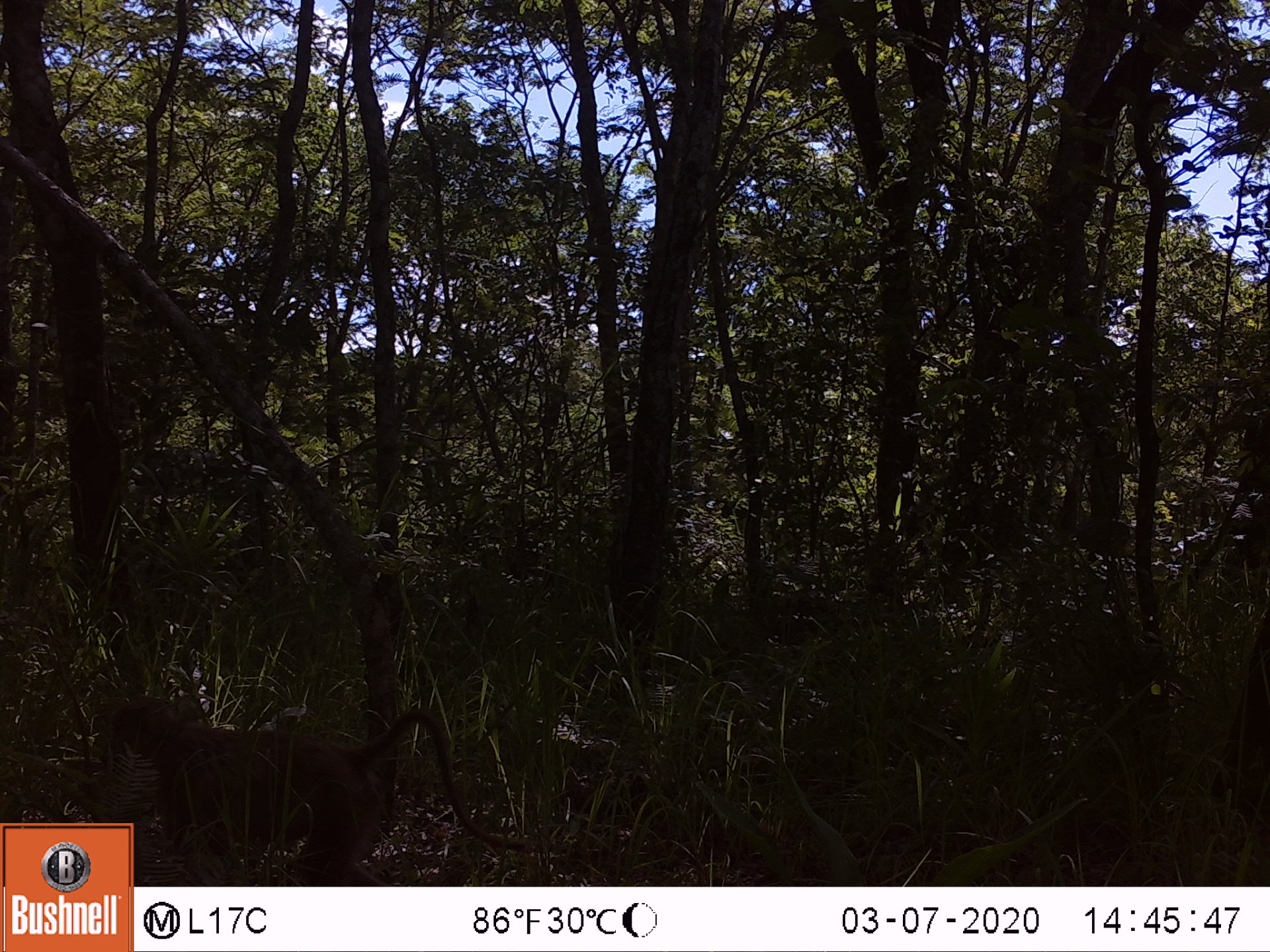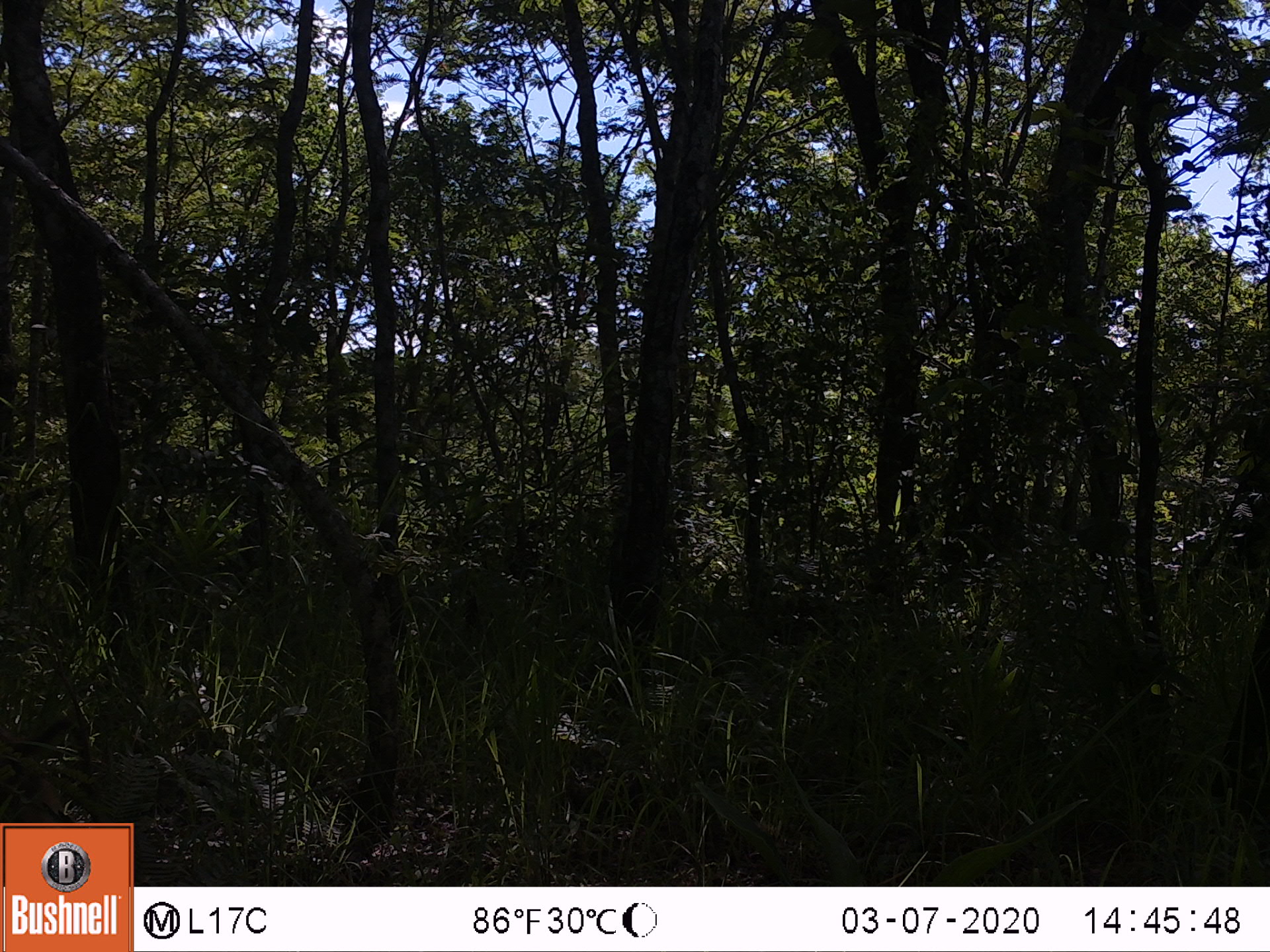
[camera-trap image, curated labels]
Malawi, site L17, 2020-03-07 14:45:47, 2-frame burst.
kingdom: Animalia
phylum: Chordata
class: Mammalia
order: Primates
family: Cercopithecidae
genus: Papio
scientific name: Papio cynocephalus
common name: yellow baboon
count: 1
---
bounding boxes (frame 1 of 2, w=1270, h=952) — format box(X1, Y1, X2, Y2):
yellow baboon: box(135, 700, 521, 878)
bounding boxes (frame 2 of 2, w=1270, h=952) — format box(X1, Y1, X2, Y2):
yellow baboon: box(0, 712, 113, 821)